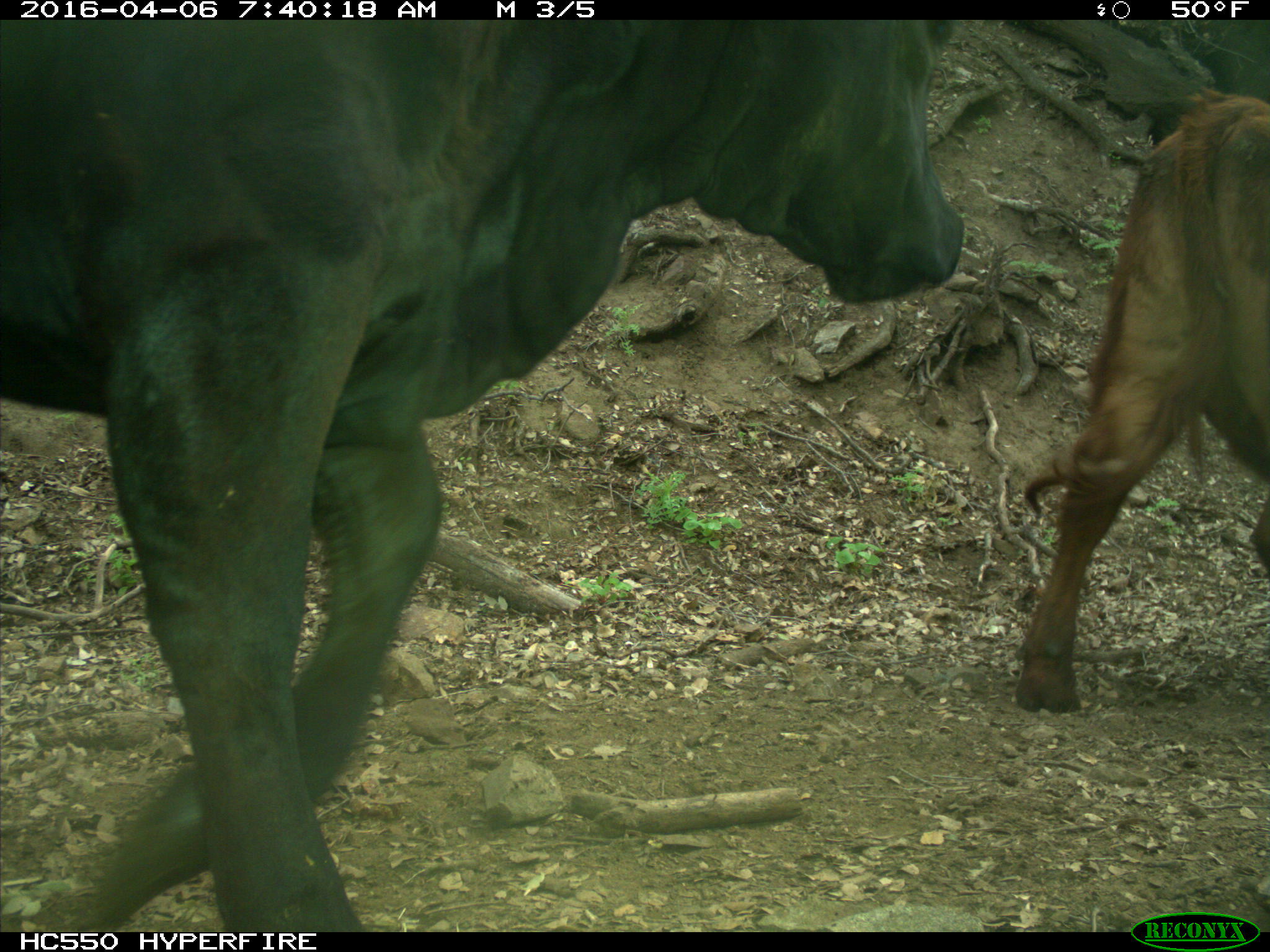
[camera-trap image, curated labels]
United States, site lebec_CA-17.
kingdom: Animalia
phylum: Chordata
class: Mammalia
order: Artiodactyla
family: Bovidae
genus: Bos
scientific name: Bos taurus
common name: domestic cow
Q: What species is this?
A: Bos taurus (domestic cow).